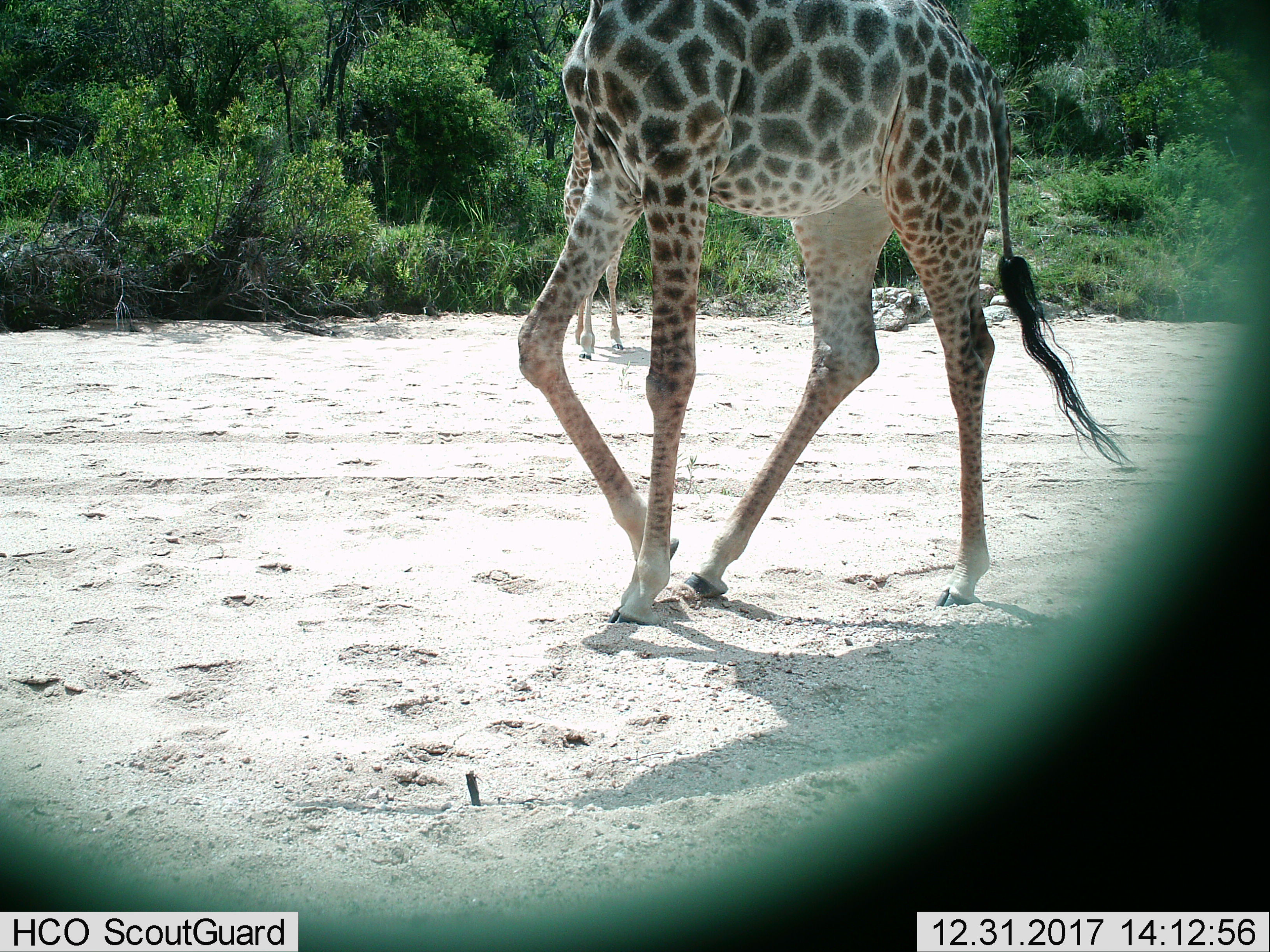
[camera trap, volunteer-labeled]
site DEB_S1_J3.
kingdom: Animalia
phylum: Chordata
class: Mammalia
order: Artiodactyla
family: Giraffidae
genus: Giraffa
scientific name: Giraffa camelopardalis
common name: giraffe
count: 2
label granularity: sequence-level